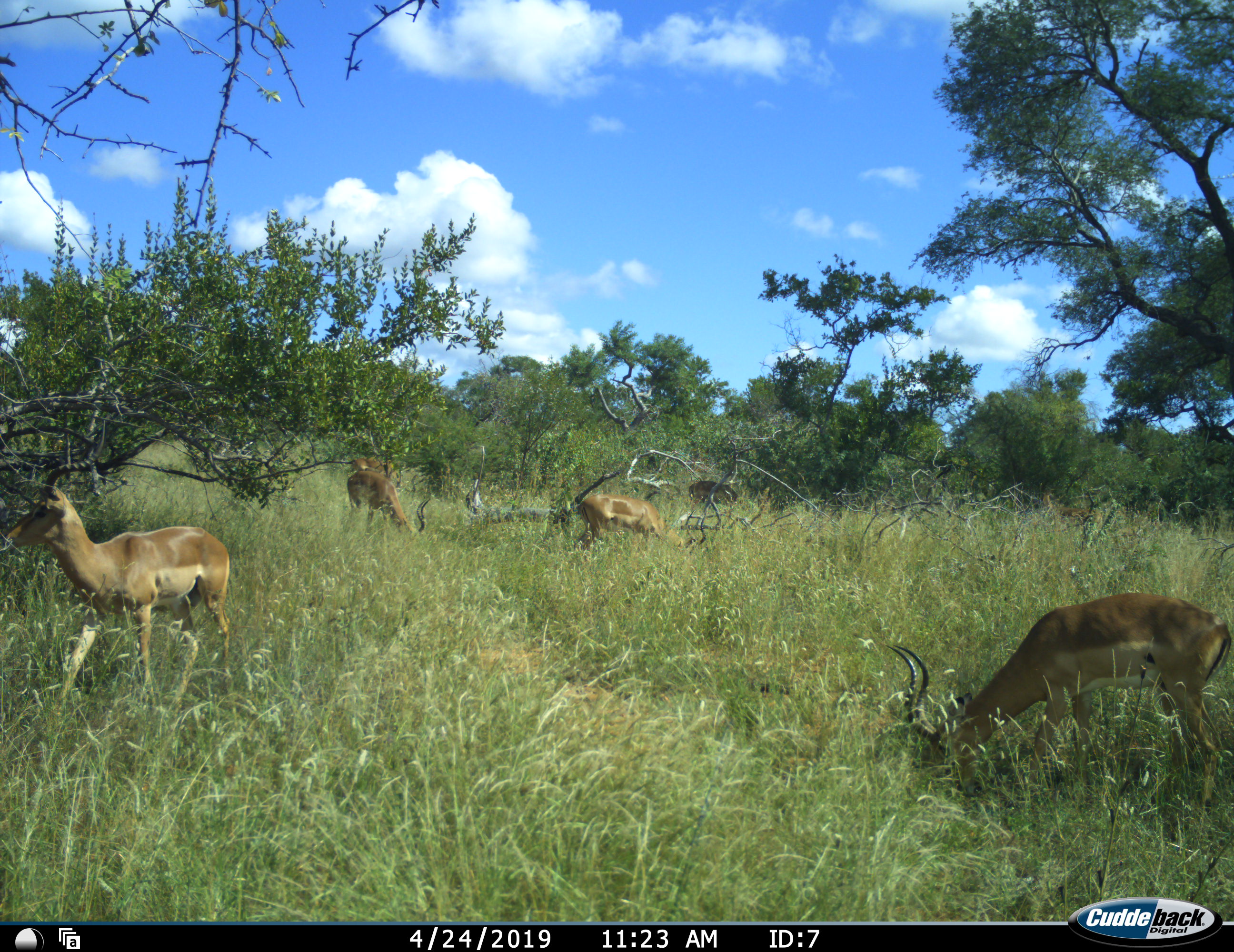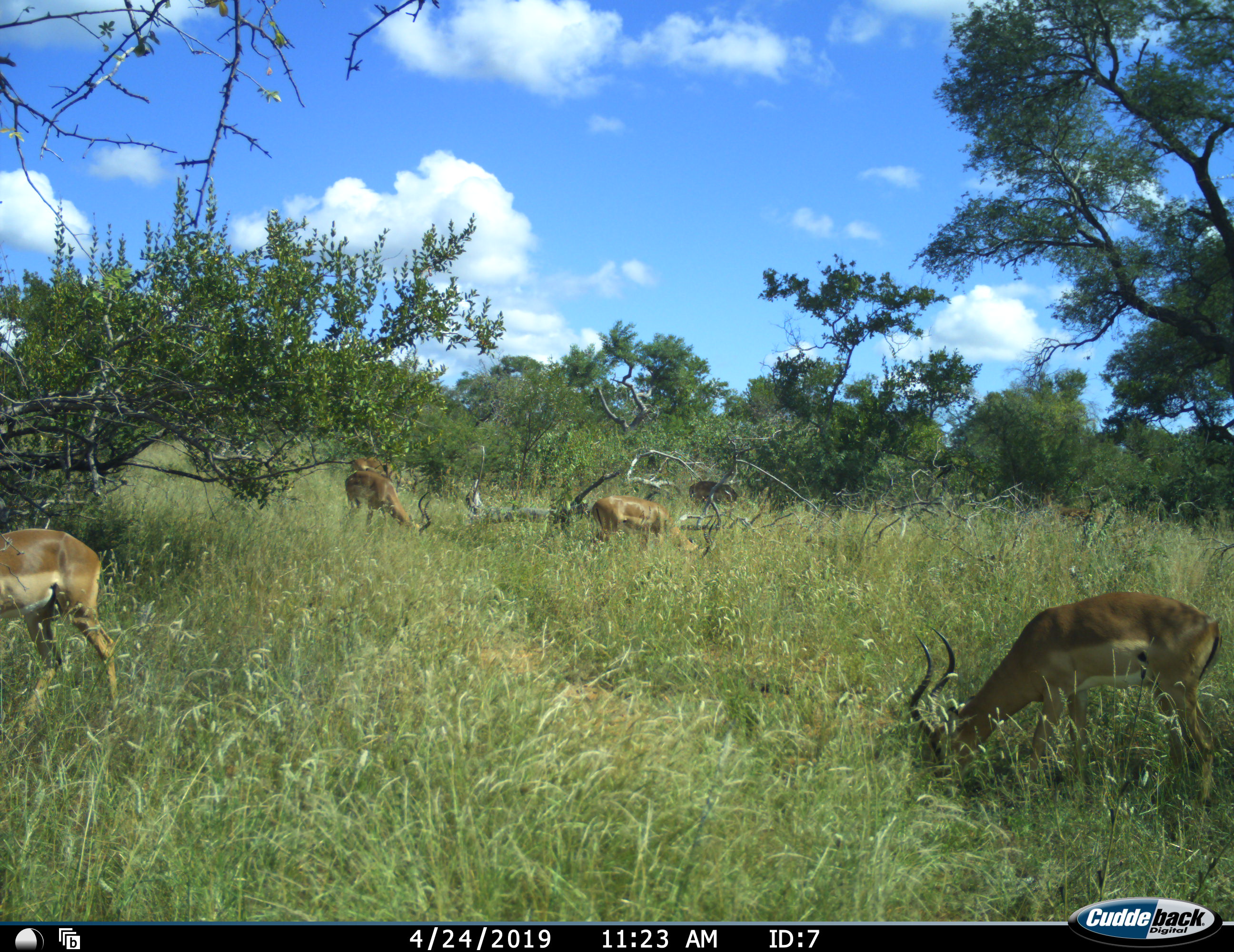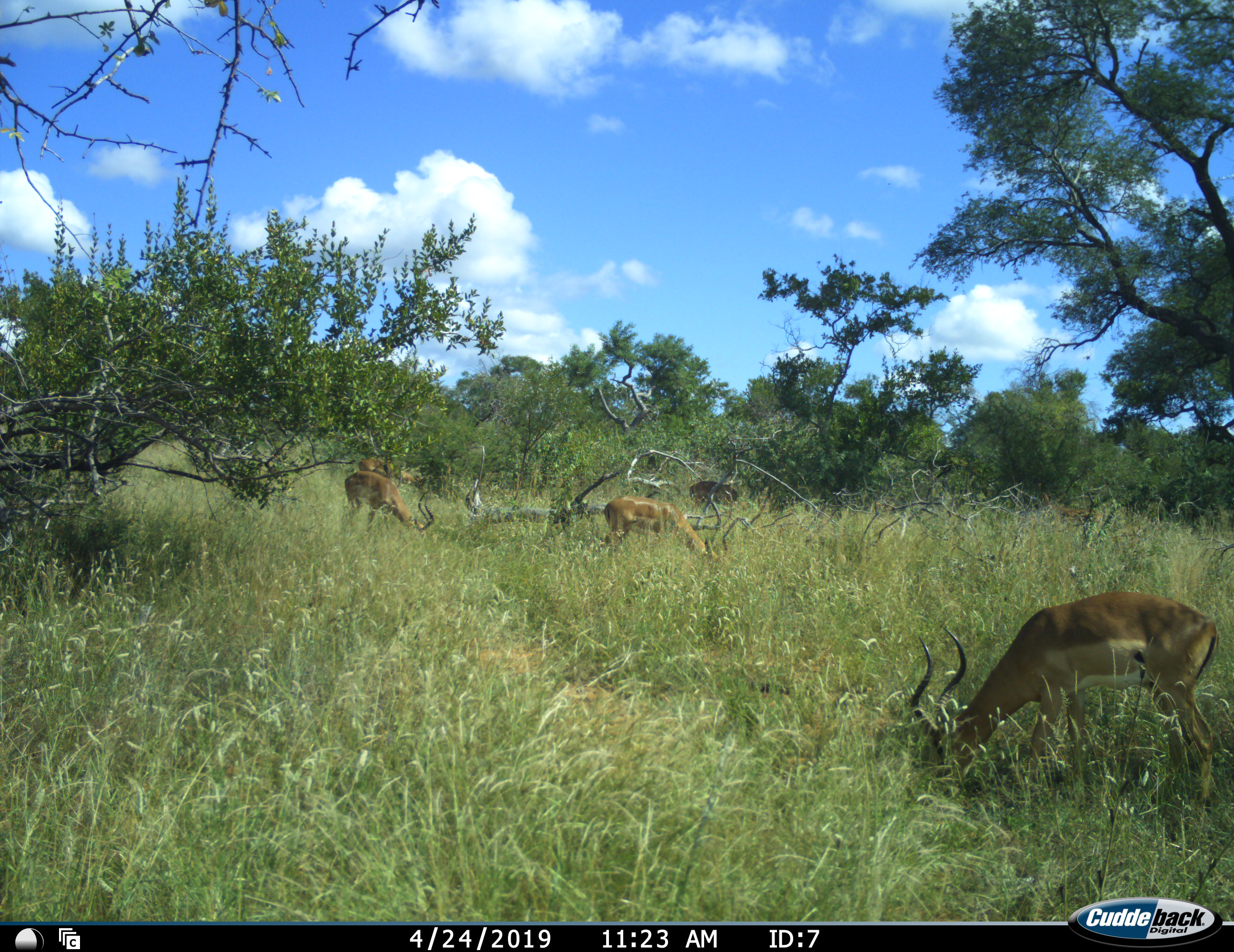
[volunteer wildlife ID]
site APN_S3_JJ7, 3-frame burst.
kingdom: Animalia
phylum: Chordata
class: Mammalia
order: Artiodactyla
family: Bovidae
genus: Aepyceros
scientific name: Aepyceros melampus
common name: impala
Impala (Aepyceros melampus), count 5. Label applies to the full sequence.